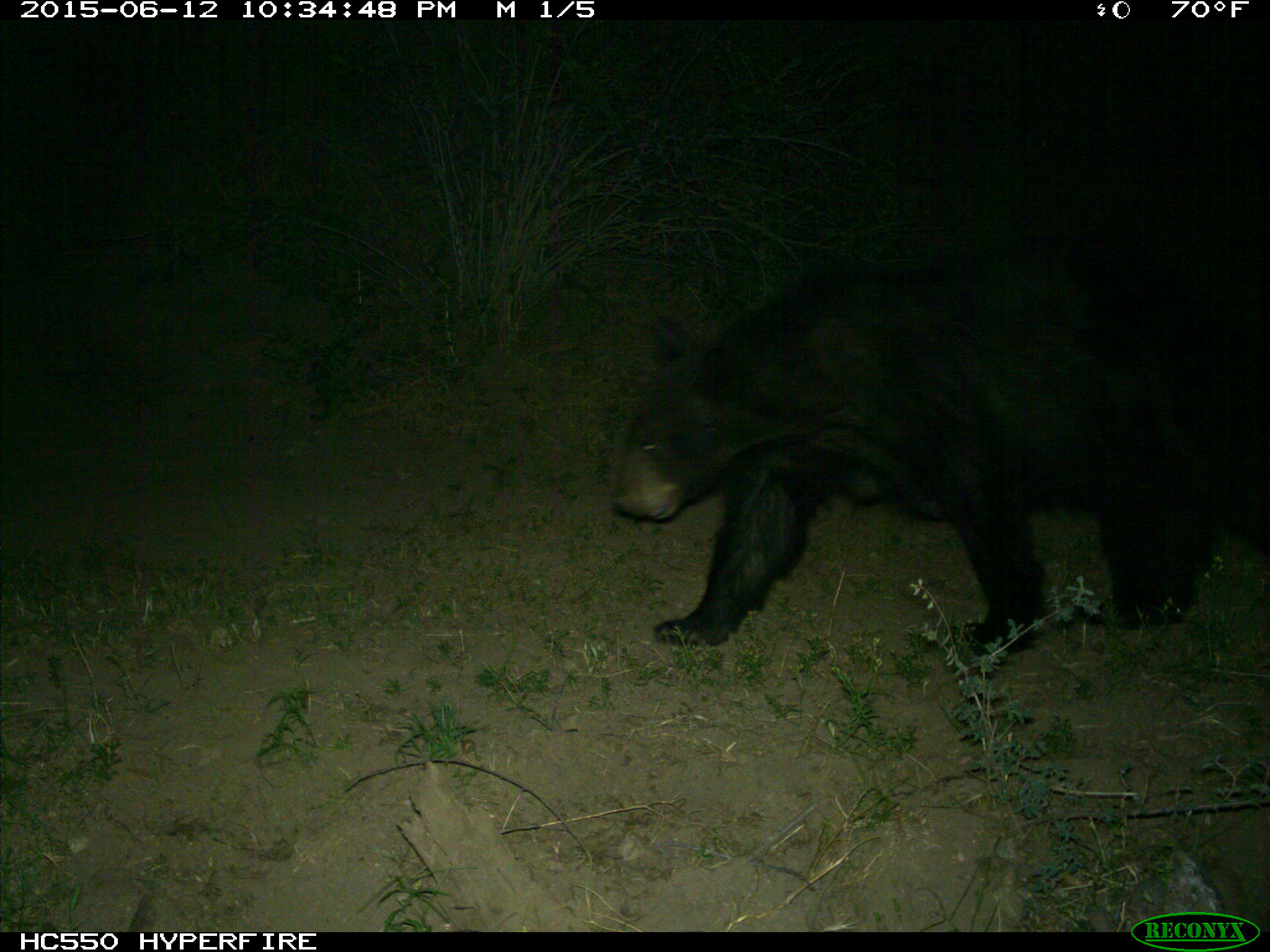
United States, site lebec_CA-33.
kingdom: Animalia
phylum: Chordata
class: Mammalia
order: Carnivora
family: Ursidae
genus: Ursus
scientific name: Ursus americanus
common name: american black bear